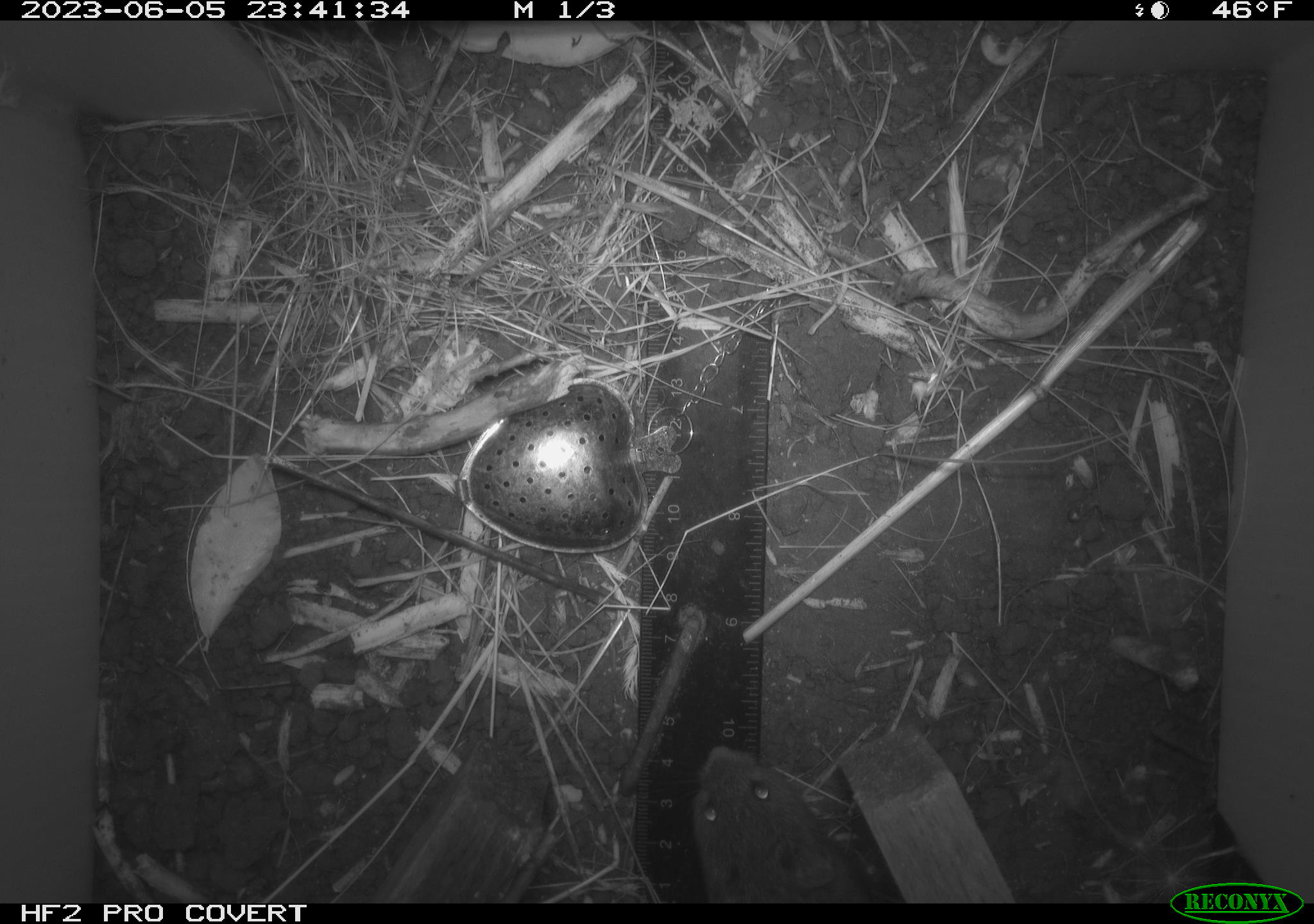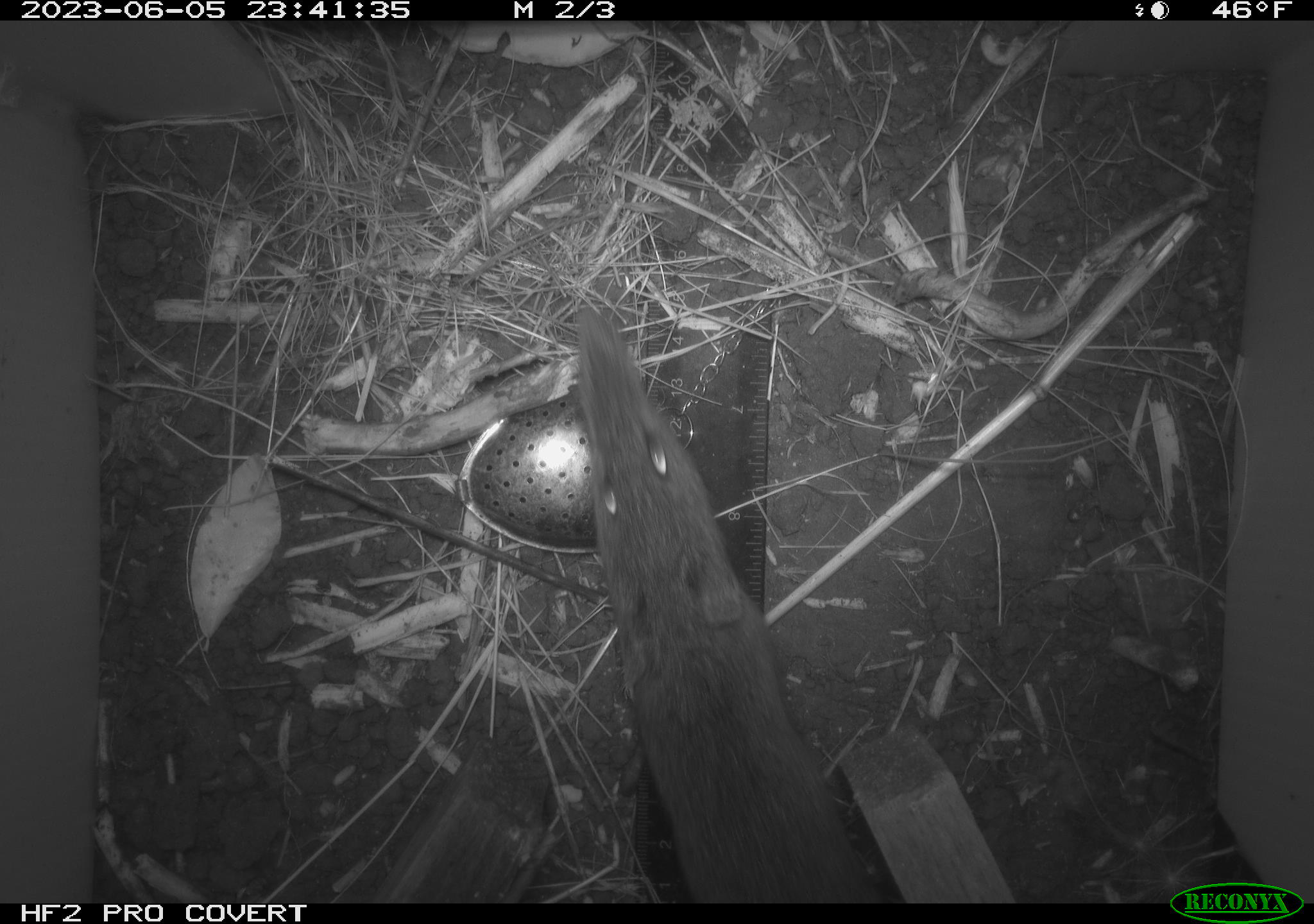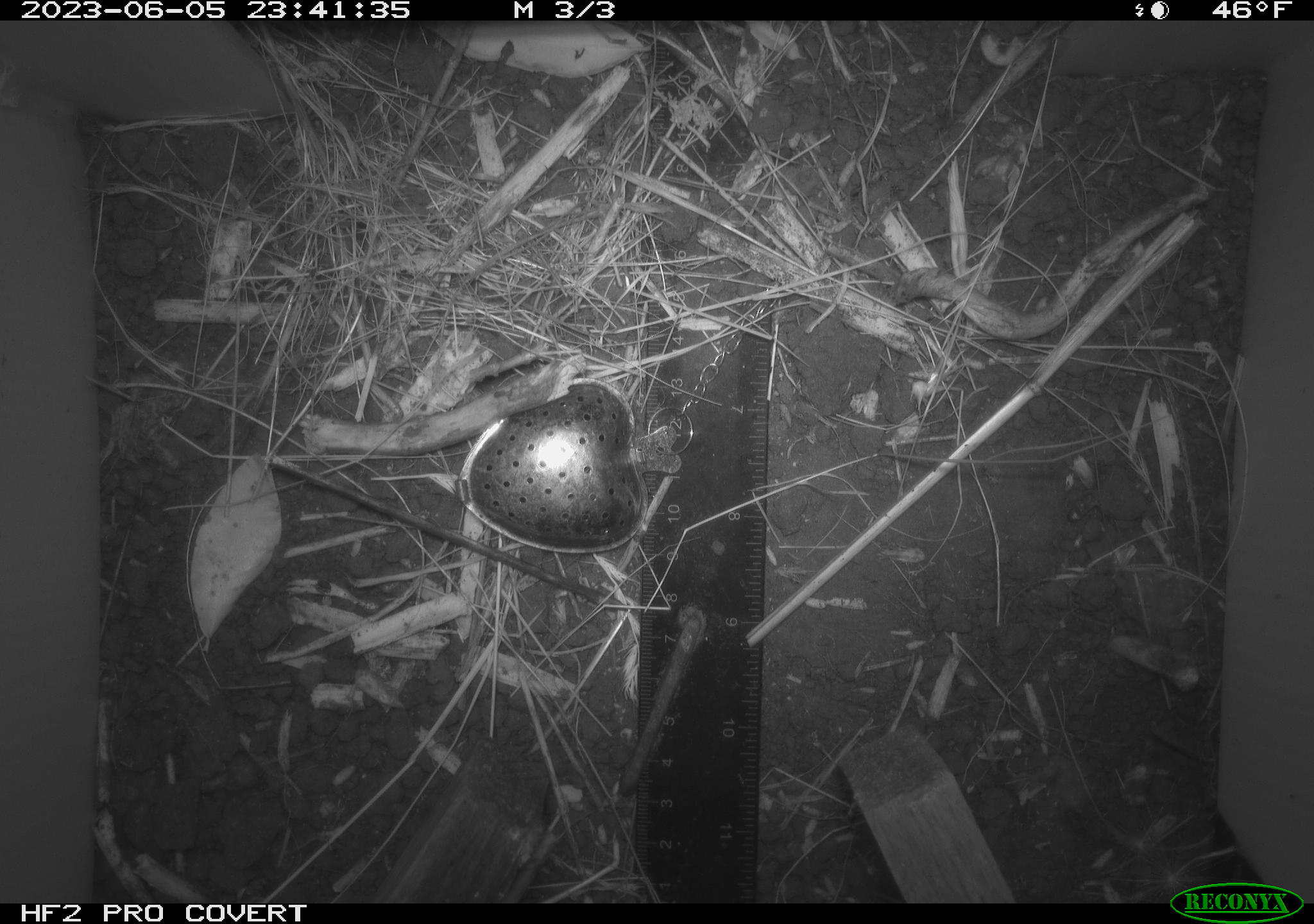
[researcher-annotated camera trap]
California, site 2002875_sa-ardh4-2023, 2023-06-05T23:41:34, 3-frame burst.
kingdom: Animalia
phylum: Chordata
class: Mammalia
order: Rodentia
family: Cricetidae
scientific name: Arvicolinae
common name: voles, lemmings, and muskrats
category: arvicolinae subfamily